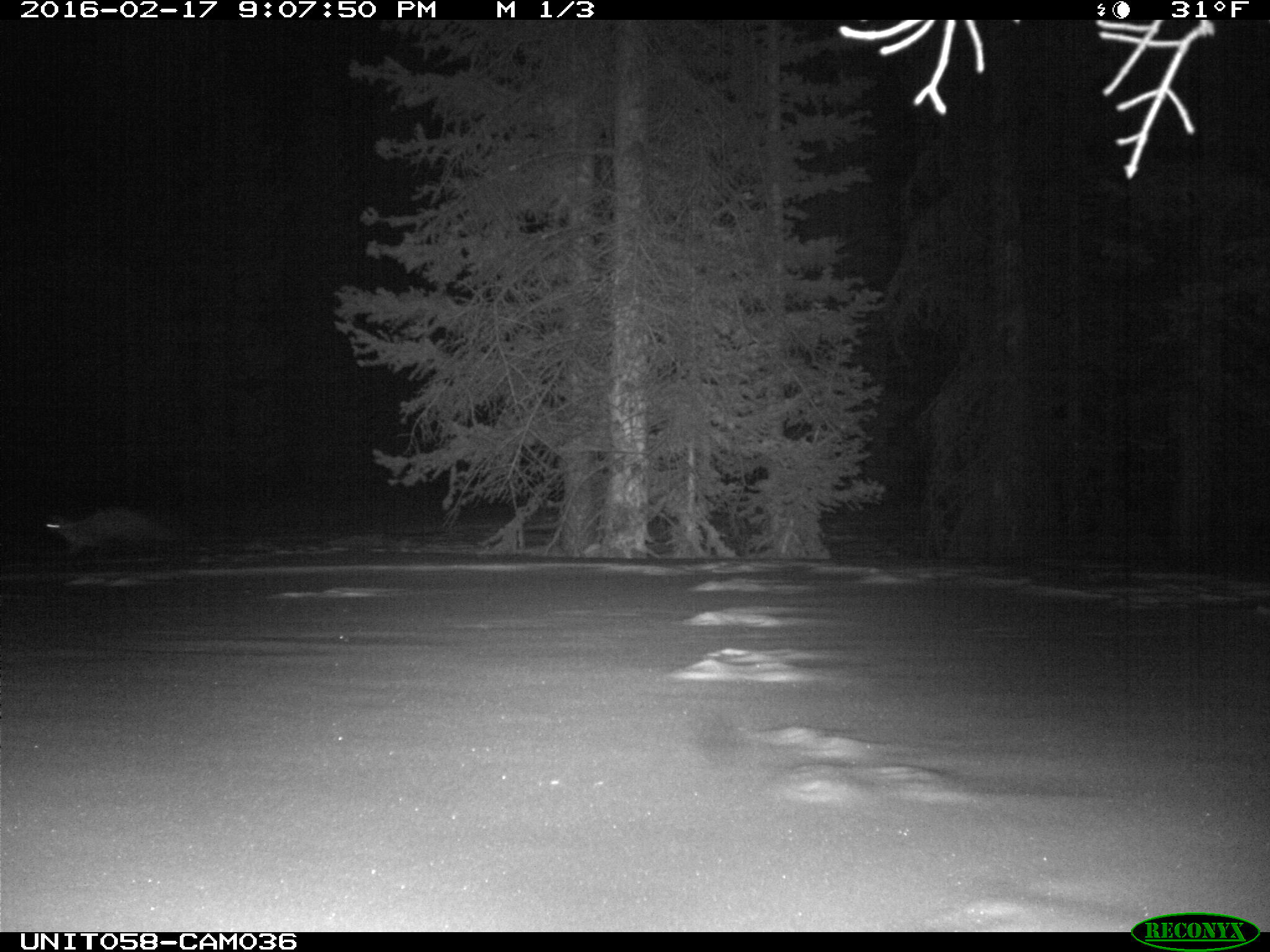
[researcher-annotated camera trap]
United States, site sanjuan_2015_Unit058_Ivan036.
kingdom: Animalia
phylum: Chordata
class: Mammalia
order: Carnivora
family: Mustelidae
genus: Martes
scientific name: Martes americana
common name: american marten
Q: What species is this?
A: Martes americana (american marten).